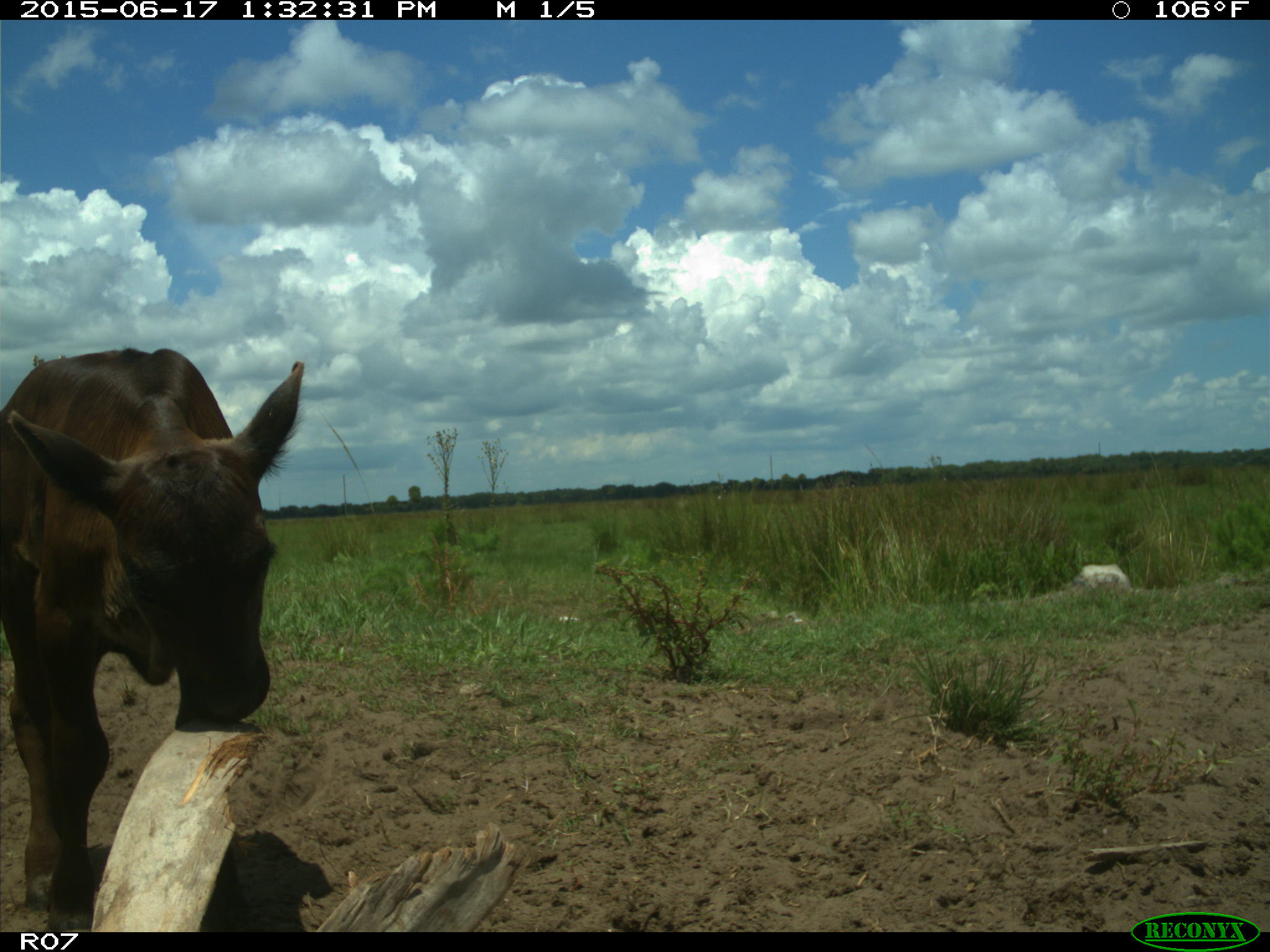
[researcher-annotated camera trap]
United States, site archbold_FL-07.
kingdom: Animalia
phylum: Chordata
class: Mammalia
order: Artiodactyla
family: Bovidae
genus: Bos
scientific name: Bos taurus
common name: domestic cow